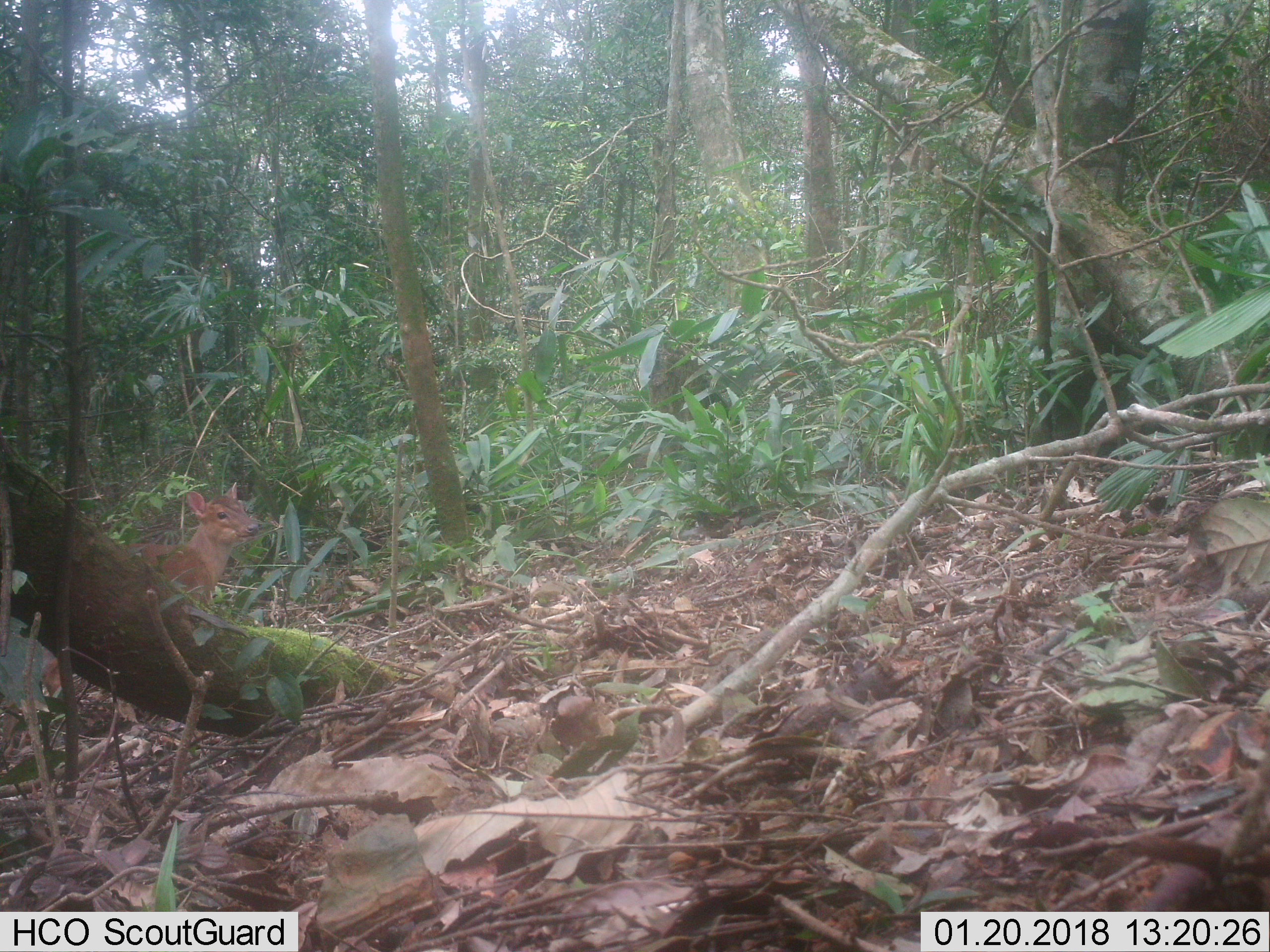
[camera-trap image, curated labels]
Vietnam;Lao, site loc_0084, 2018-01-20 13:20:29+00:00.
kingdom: Animalia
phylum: Chordata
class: Mammalia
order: Artiodactyla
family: Cervidae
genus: Muntiacus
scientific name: Muntiacus vuquangensis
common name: large-antlered muntjac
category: large antlered muntjac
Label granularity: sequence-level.